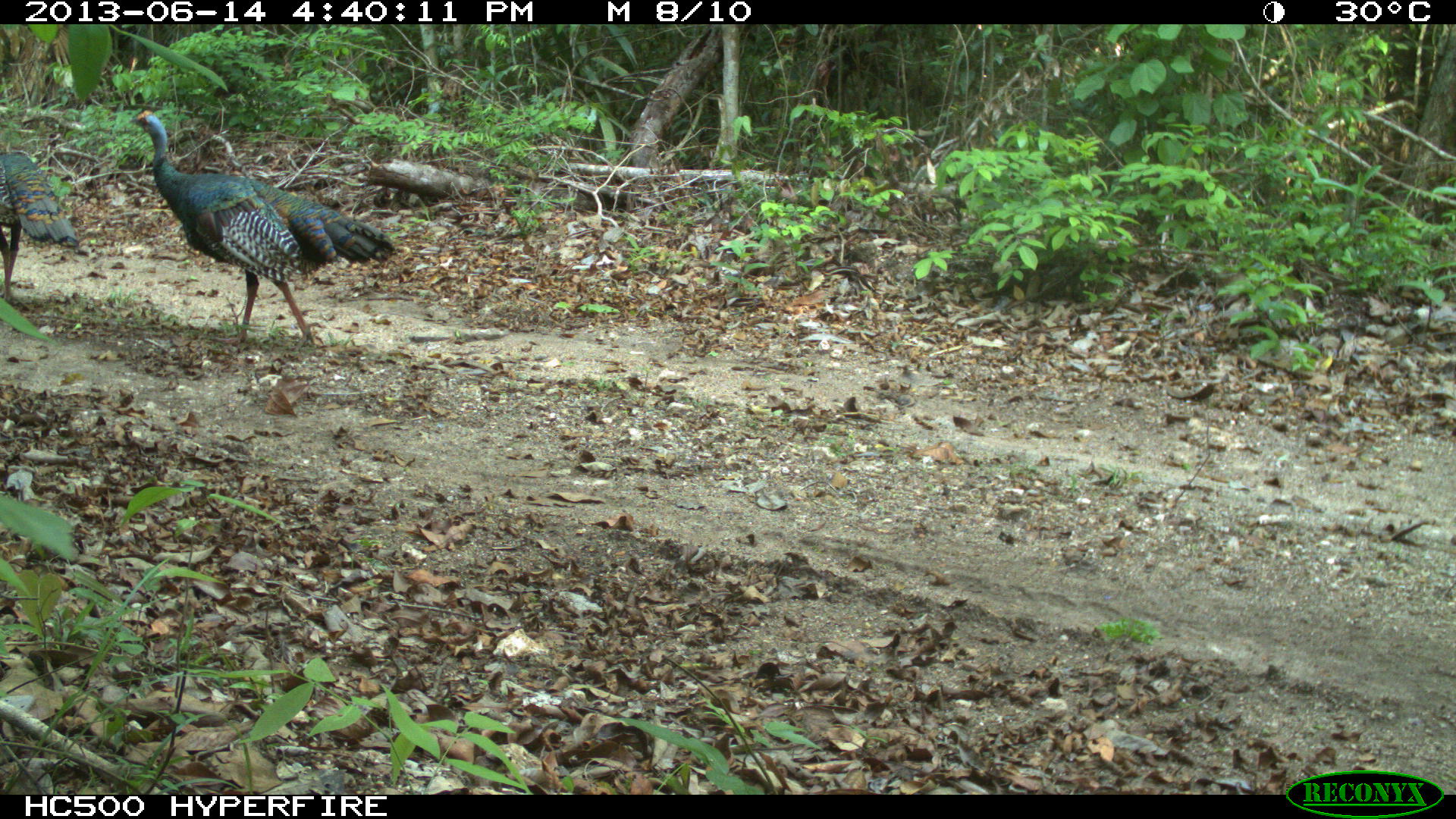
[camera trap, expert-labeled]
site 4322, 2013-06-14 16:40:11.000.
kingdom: Animalia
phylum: Chordata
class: Aves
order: Galliformes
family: Phasianidae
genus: Meleagris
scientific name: Meleagris ocellata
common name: ocellated turkey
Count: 3.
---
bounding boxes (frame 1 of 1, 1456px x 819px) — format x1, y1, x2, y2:
meleagris ocellata: 127, 107, 395, 354; 0, 146, 80, 309